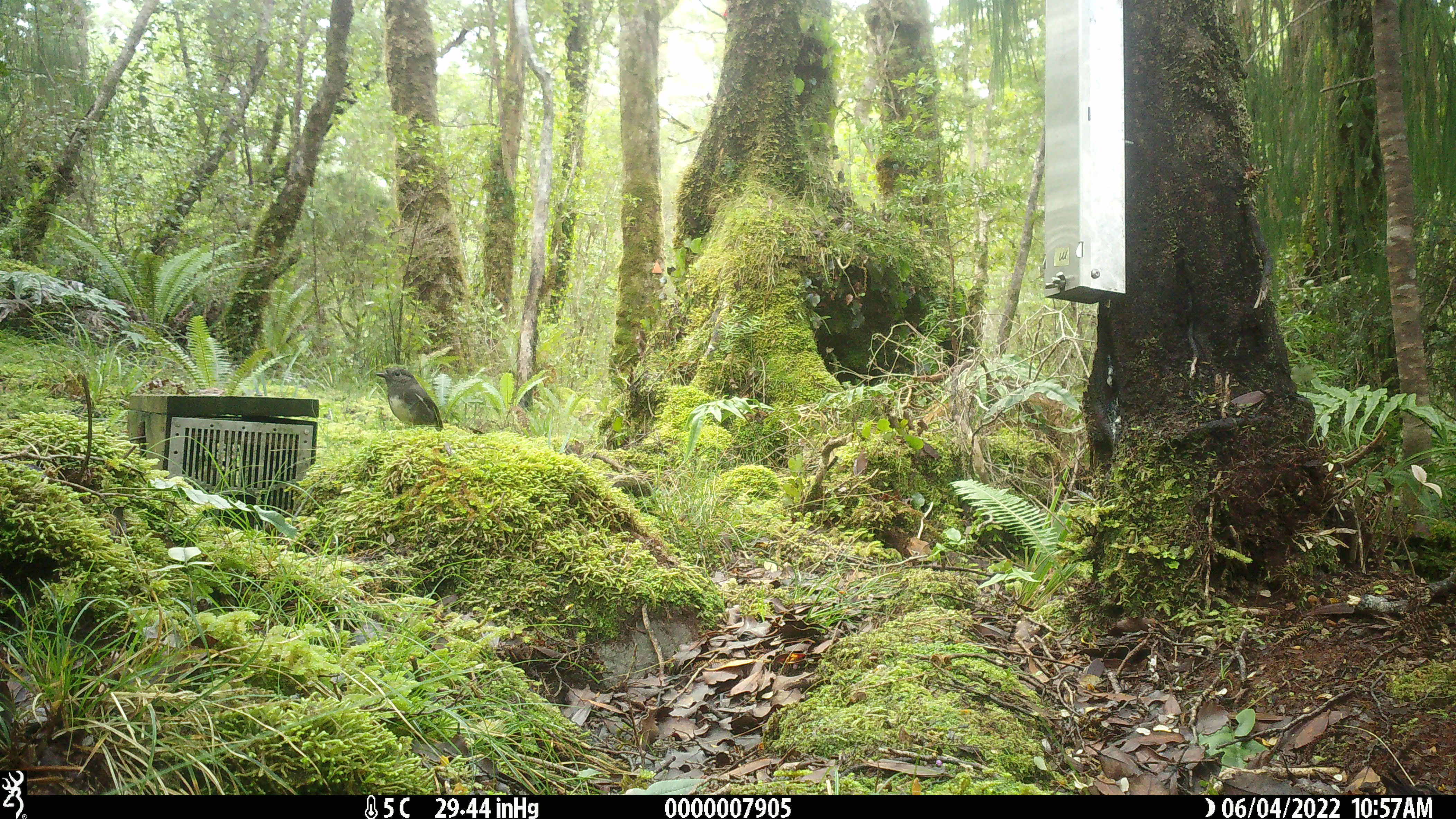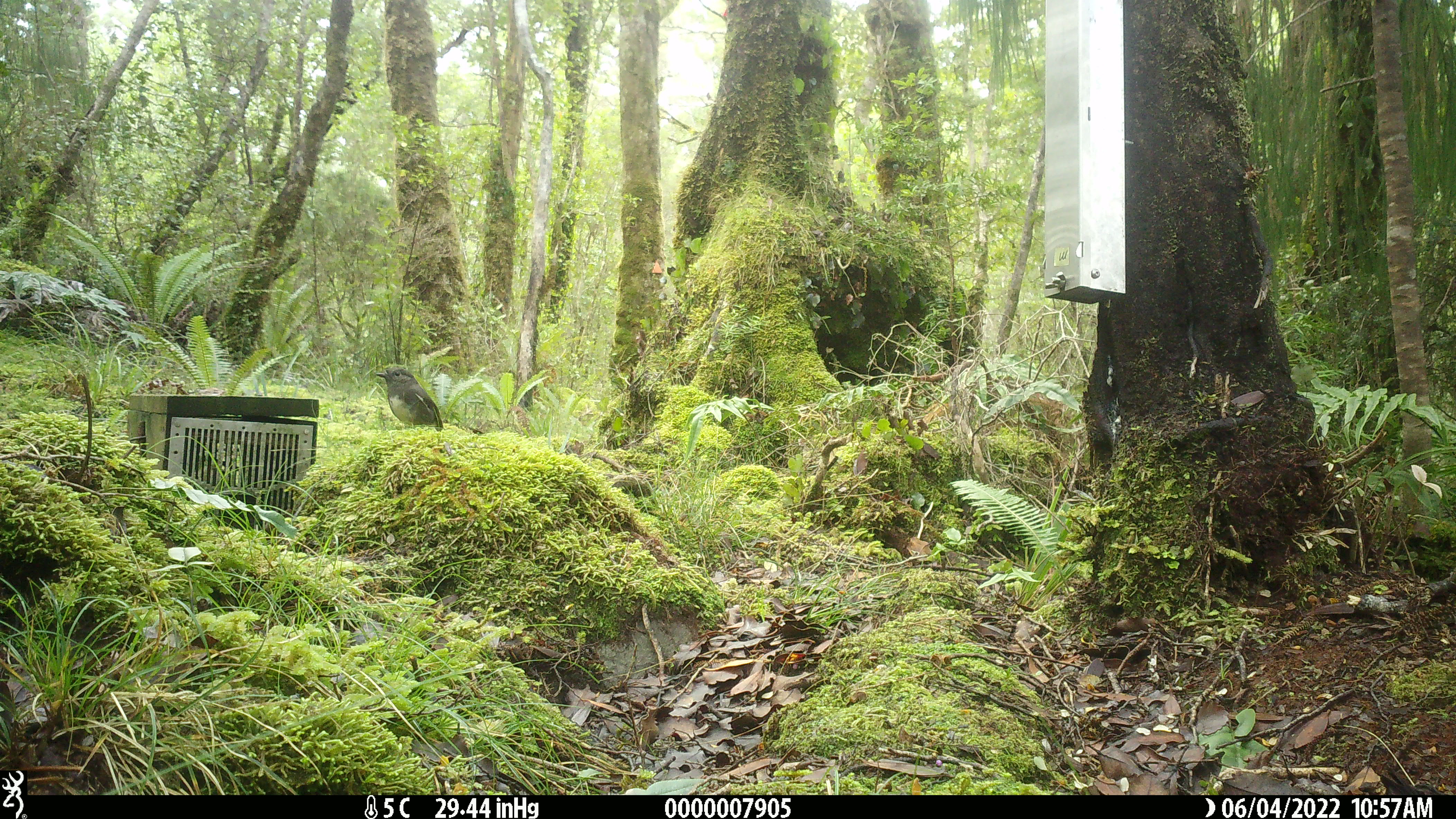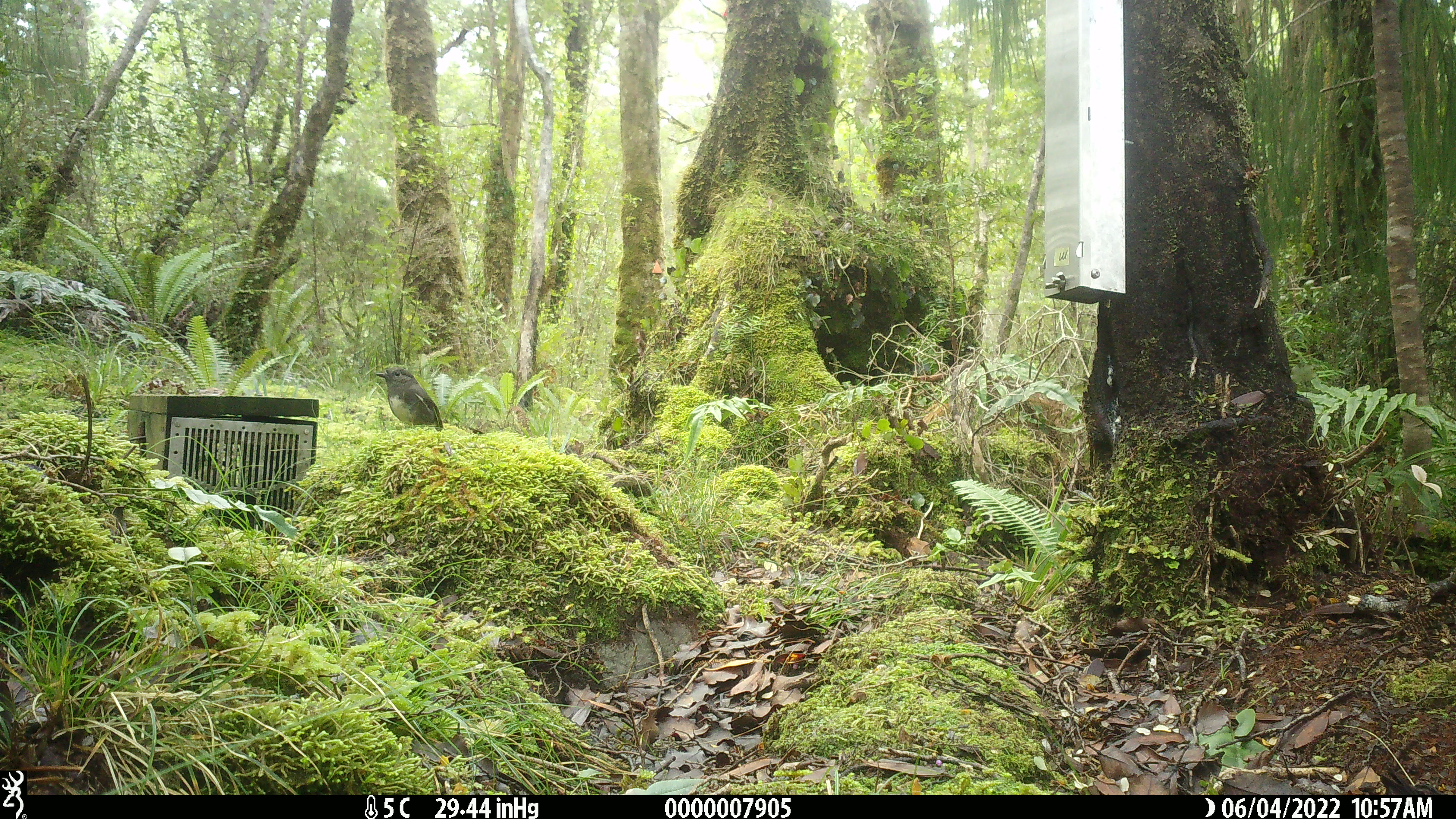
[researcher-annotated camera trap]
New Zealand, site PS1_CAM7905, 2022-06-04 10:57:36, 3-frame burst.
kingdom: Animalia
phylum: Chordata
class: Aves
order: Passeriformes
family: Petroicidae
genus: Petroica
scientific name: Petroica australis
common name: new zealand robin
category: robin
Robin (new zealand robin) (Petroica australis).